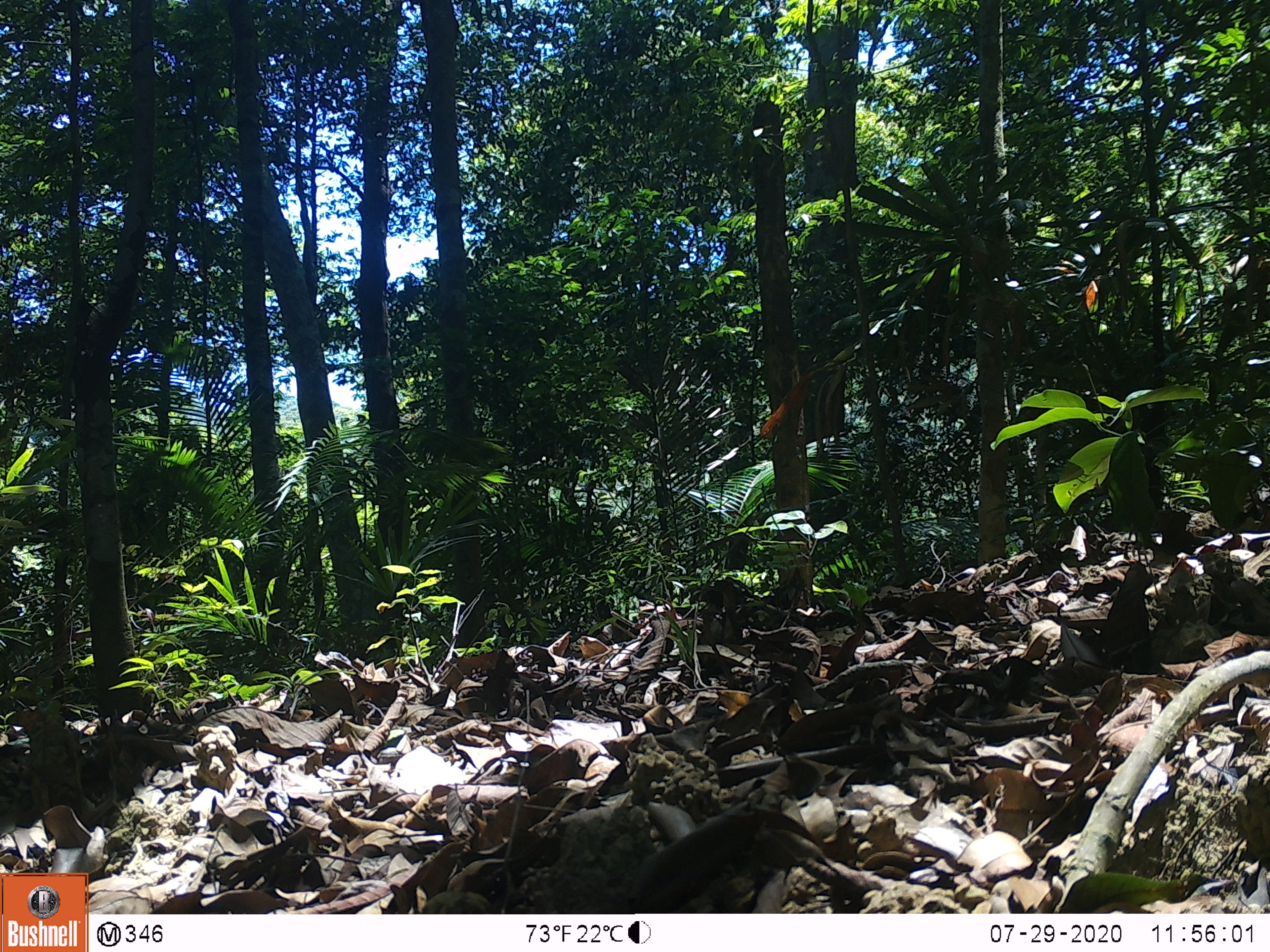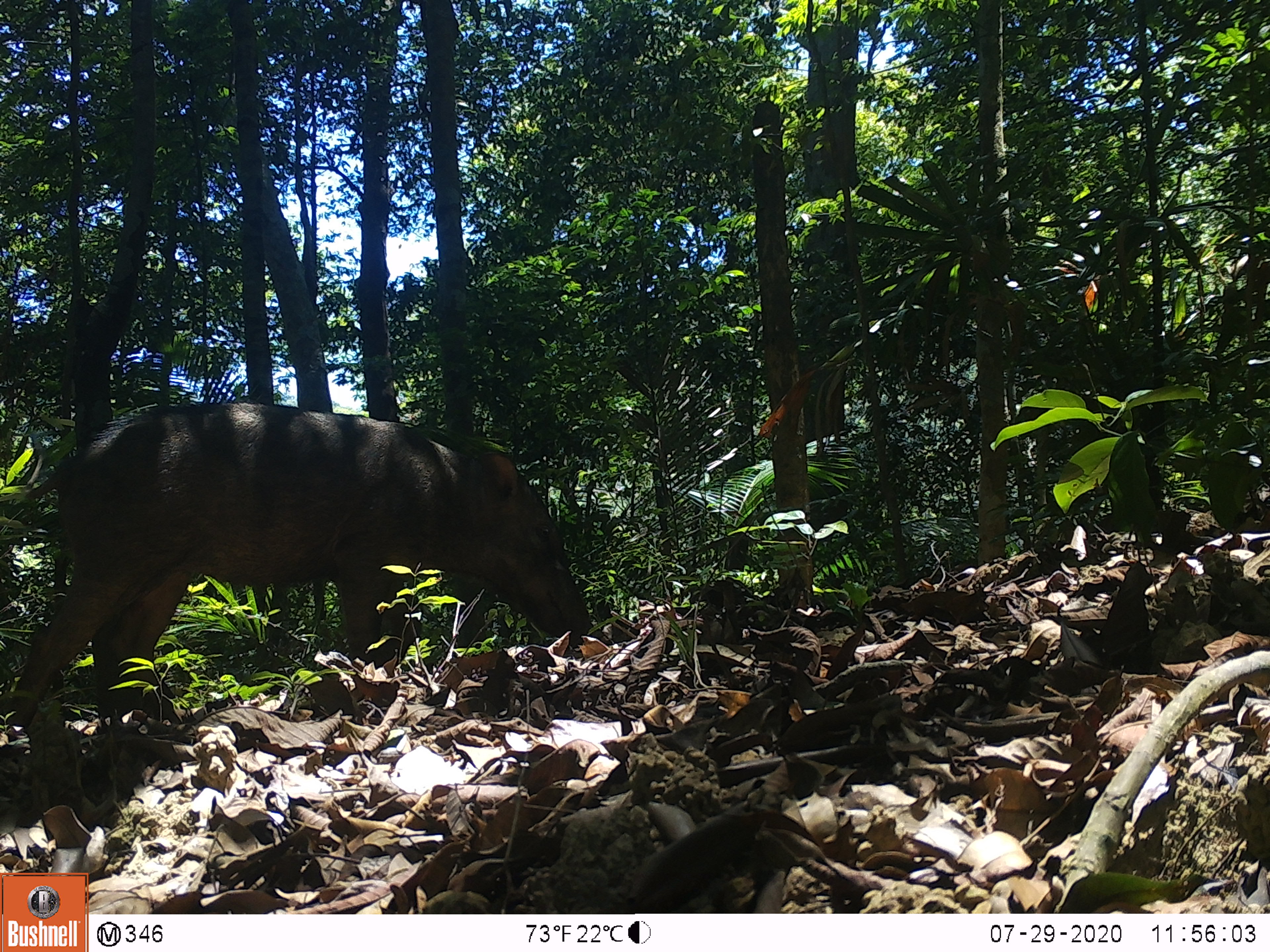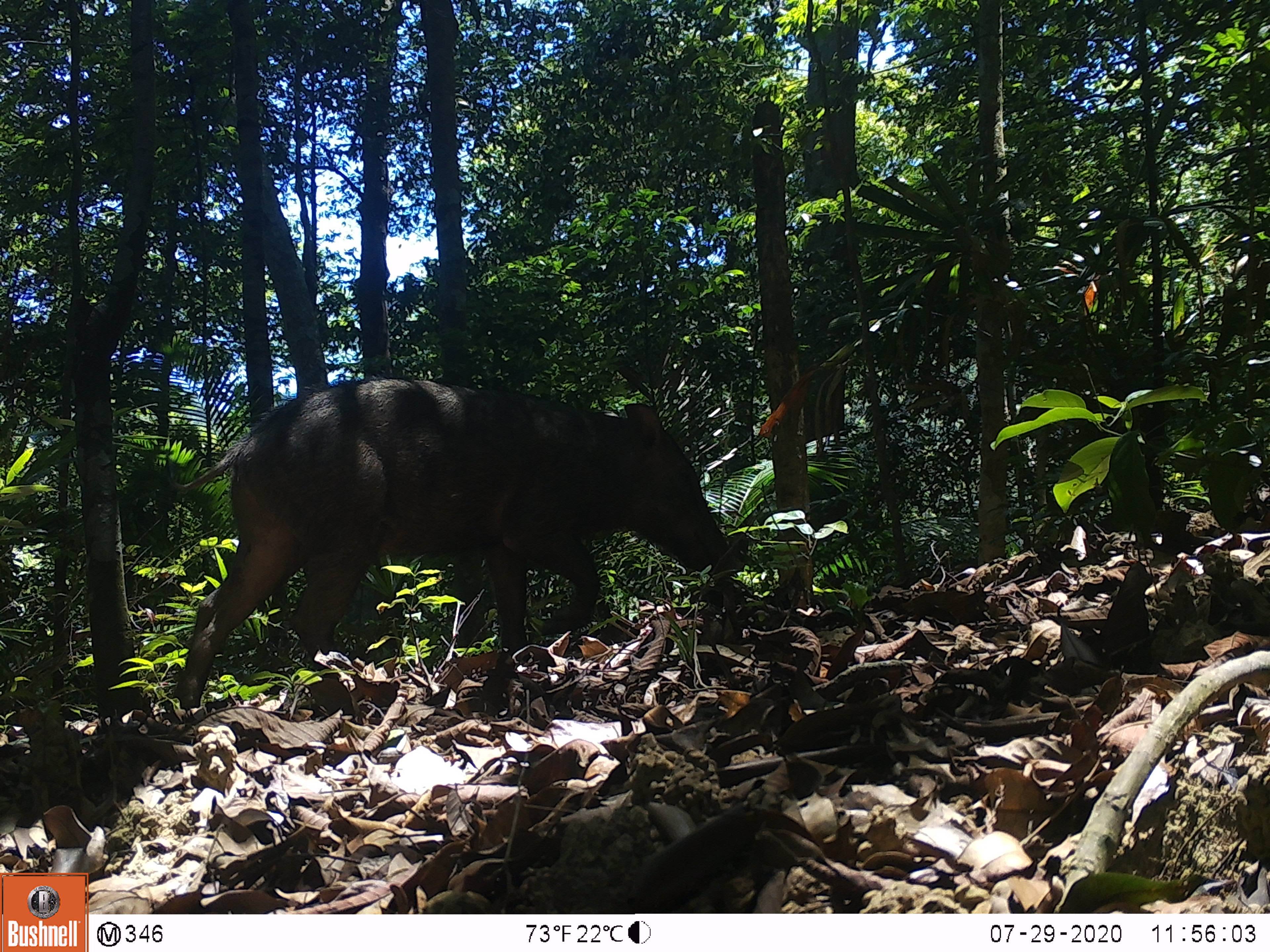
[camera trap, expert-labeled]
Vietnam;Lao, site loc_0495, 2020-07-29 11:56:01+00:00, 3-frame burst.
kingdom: Animalia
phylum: Chordata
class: Mammalia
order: Artiodactyla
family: Suidae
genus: Sus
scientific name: Sus scrofa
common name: eurasian wild pig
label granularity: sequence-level